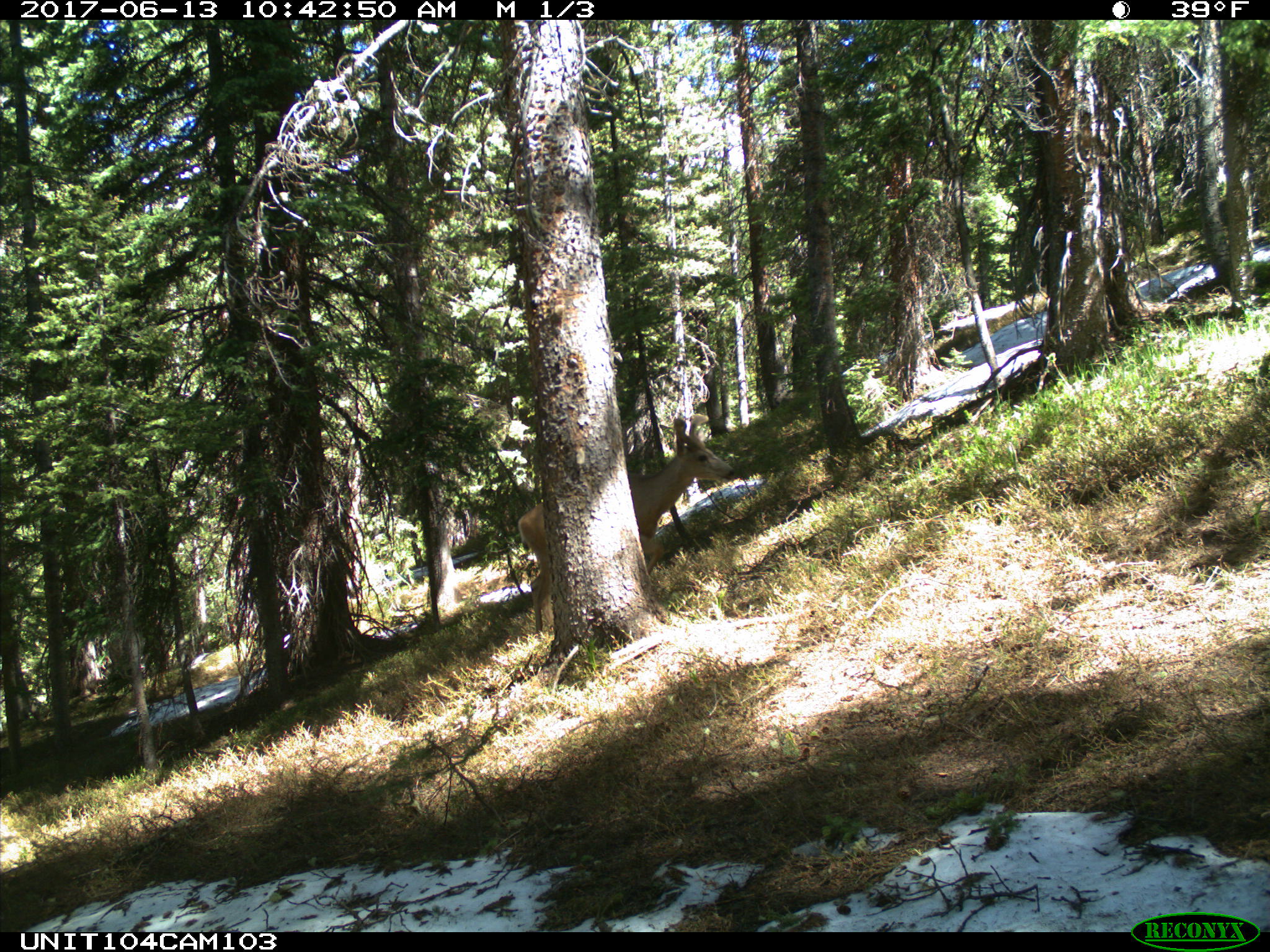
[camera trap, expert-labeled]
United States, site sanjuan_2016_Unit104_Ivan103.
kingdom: Animalia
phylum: Chordata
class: Mammalia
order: Artiodactyla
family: Cervidae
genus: Odocoileus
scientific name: Odocoileus hemionus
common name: mule deer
Odocoileus hemionus (mule deer).